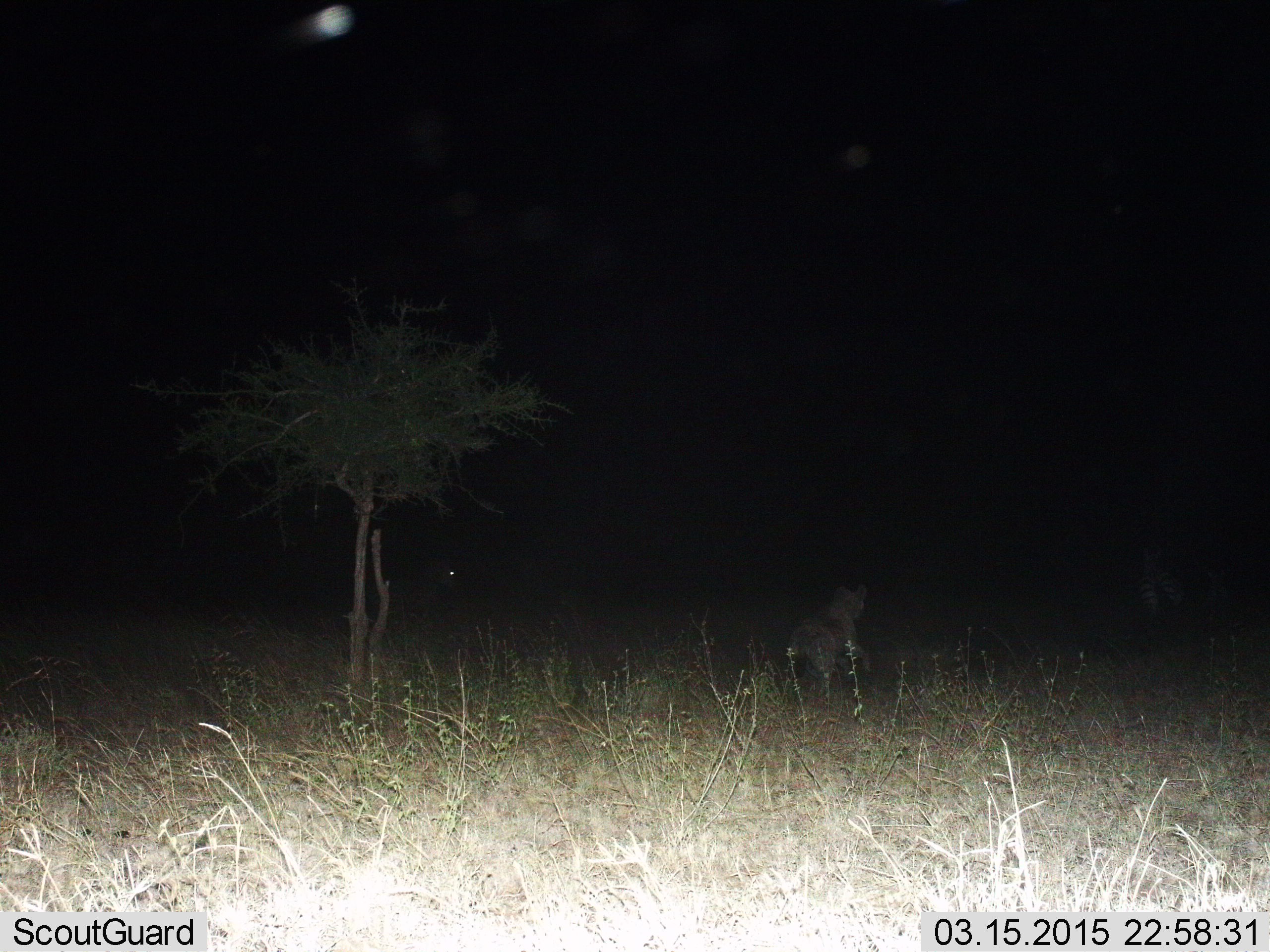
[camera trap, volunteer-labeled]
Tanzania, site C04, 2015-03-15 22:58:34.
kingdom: Animalia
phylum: Chordata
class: Mammalia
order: Carnivora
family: Hyaenidae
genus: Crocuta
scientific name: Crocuta crocuta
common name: spotted hyena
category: hyenaspotted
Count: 1.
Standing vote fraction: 15%.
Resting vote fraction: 0%.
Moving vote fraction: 85%.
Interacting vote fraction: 23%.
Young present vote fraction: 0%.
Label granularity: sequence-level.